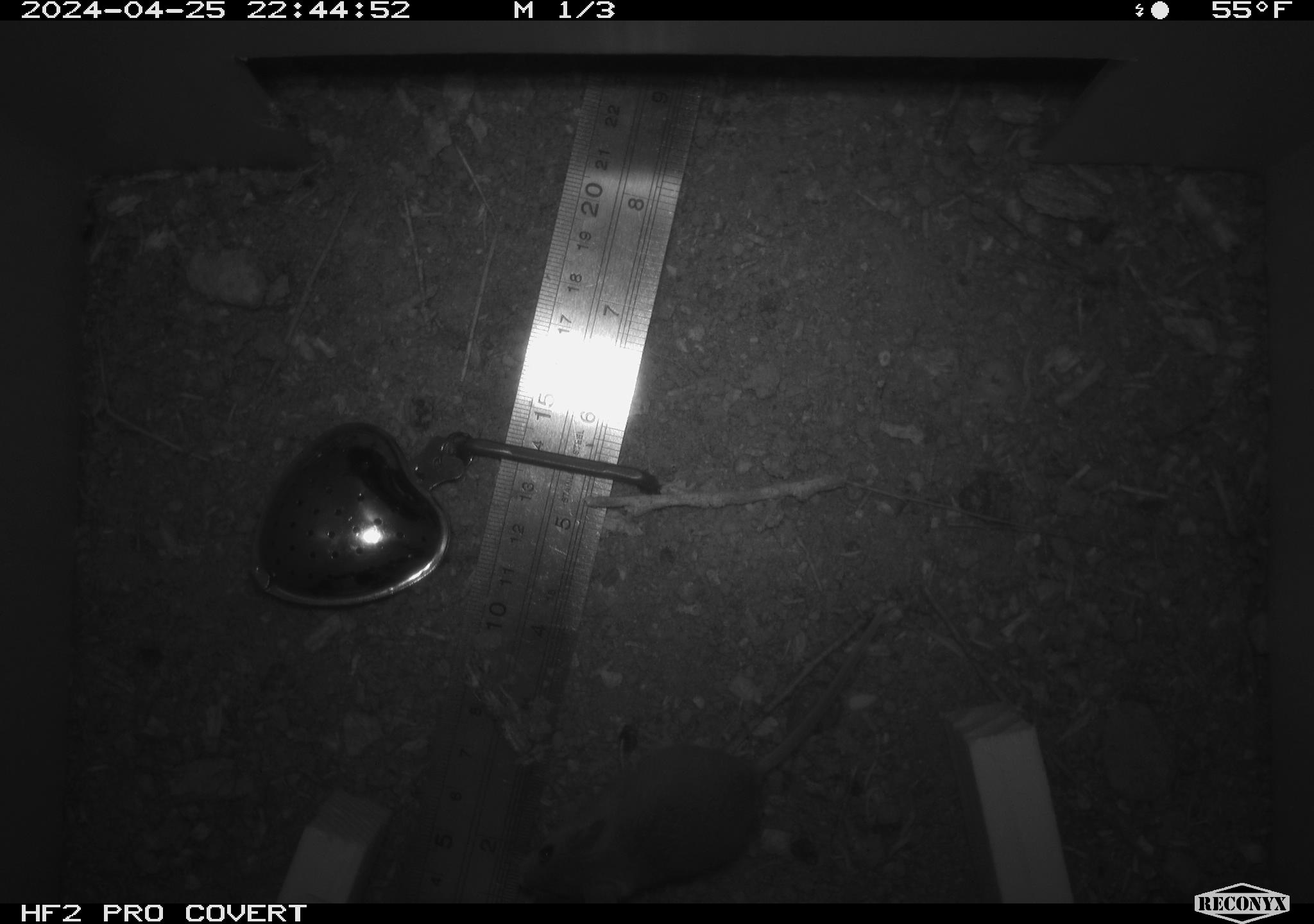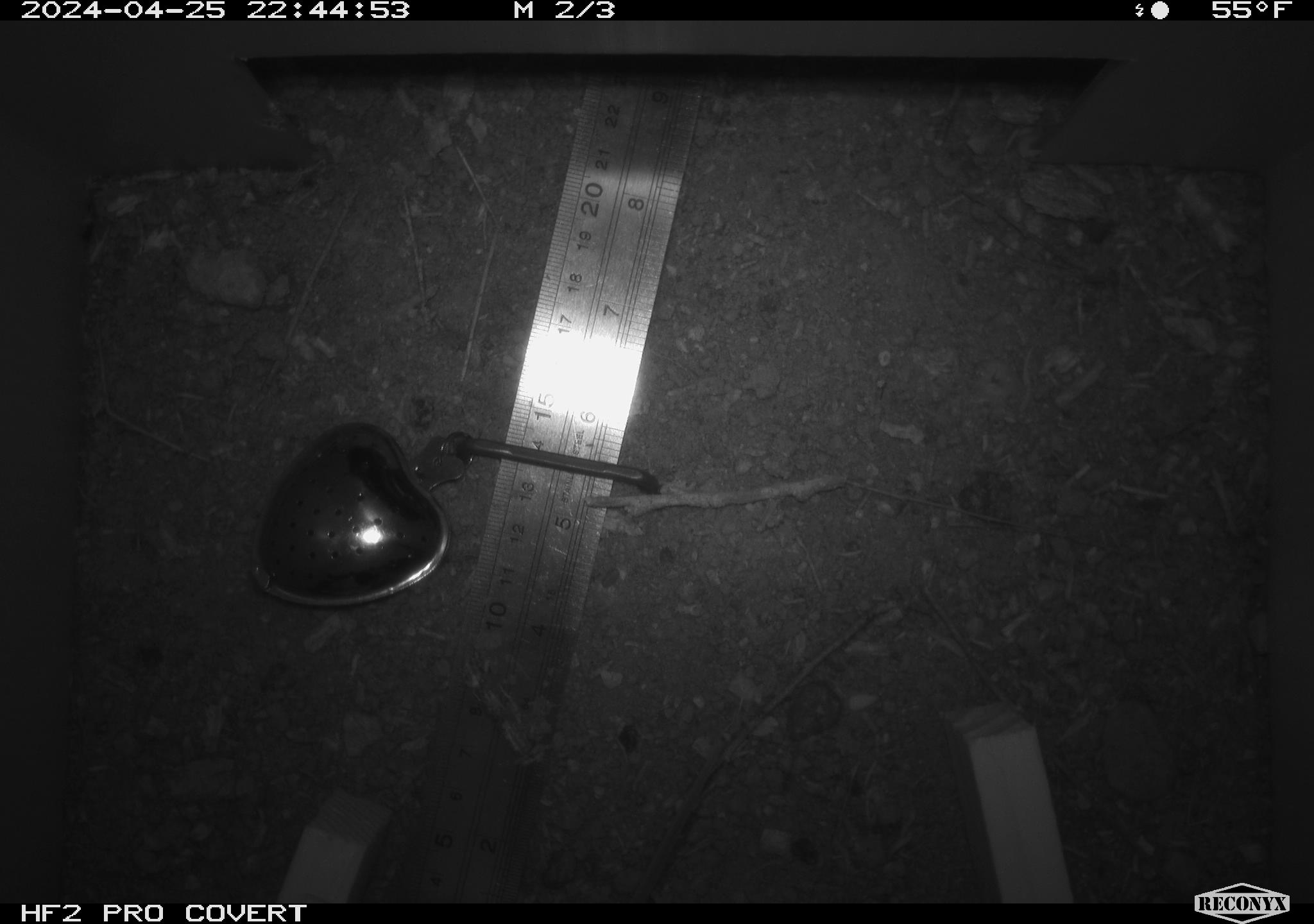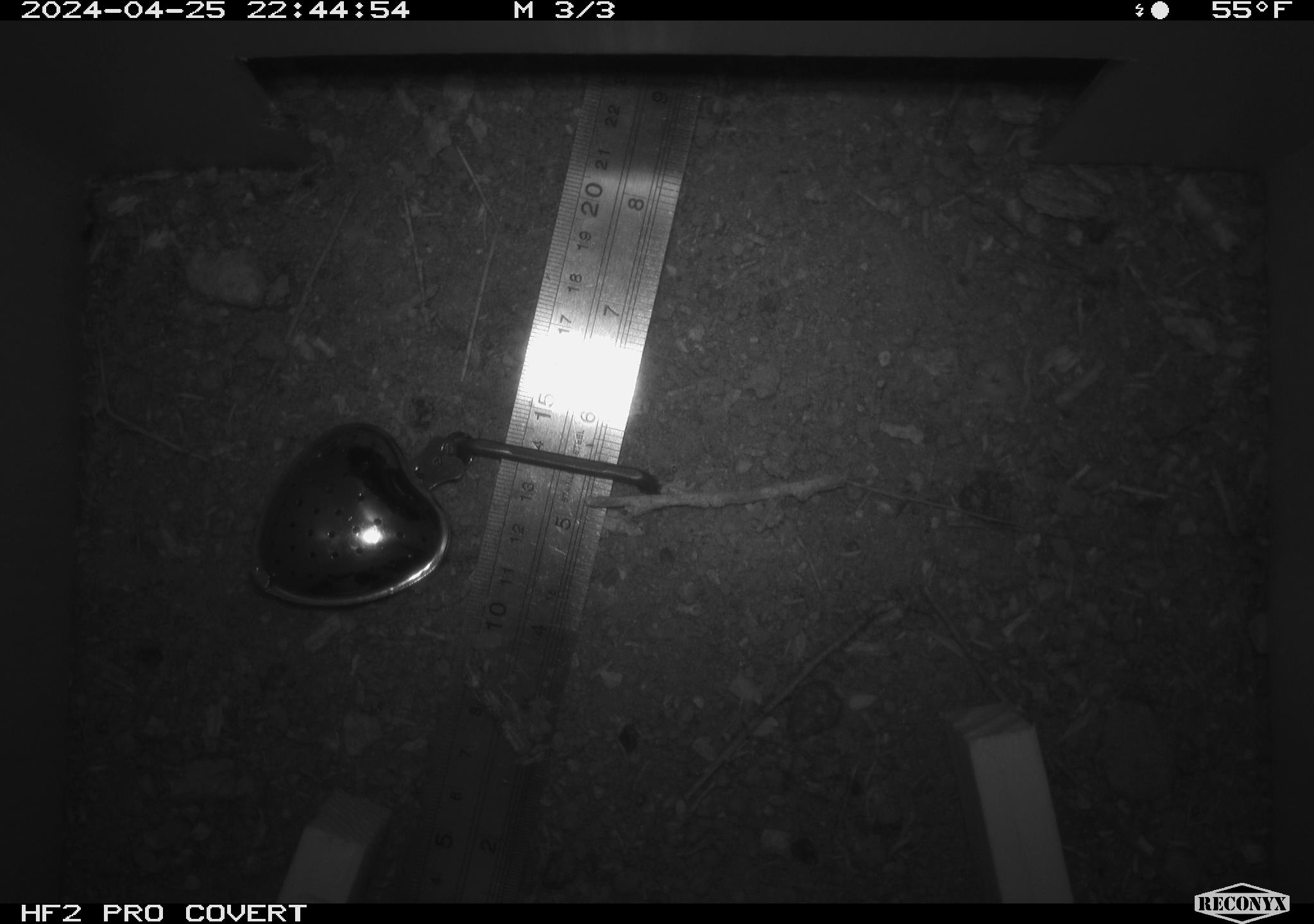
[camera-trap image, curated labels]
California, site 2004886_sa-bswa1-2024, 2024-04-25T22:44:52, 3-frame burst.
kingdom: Animalia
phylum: Chordata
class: Mammalia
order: Rodentia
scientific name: Rodentia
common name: mouse species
Mouse species (Rodentia).